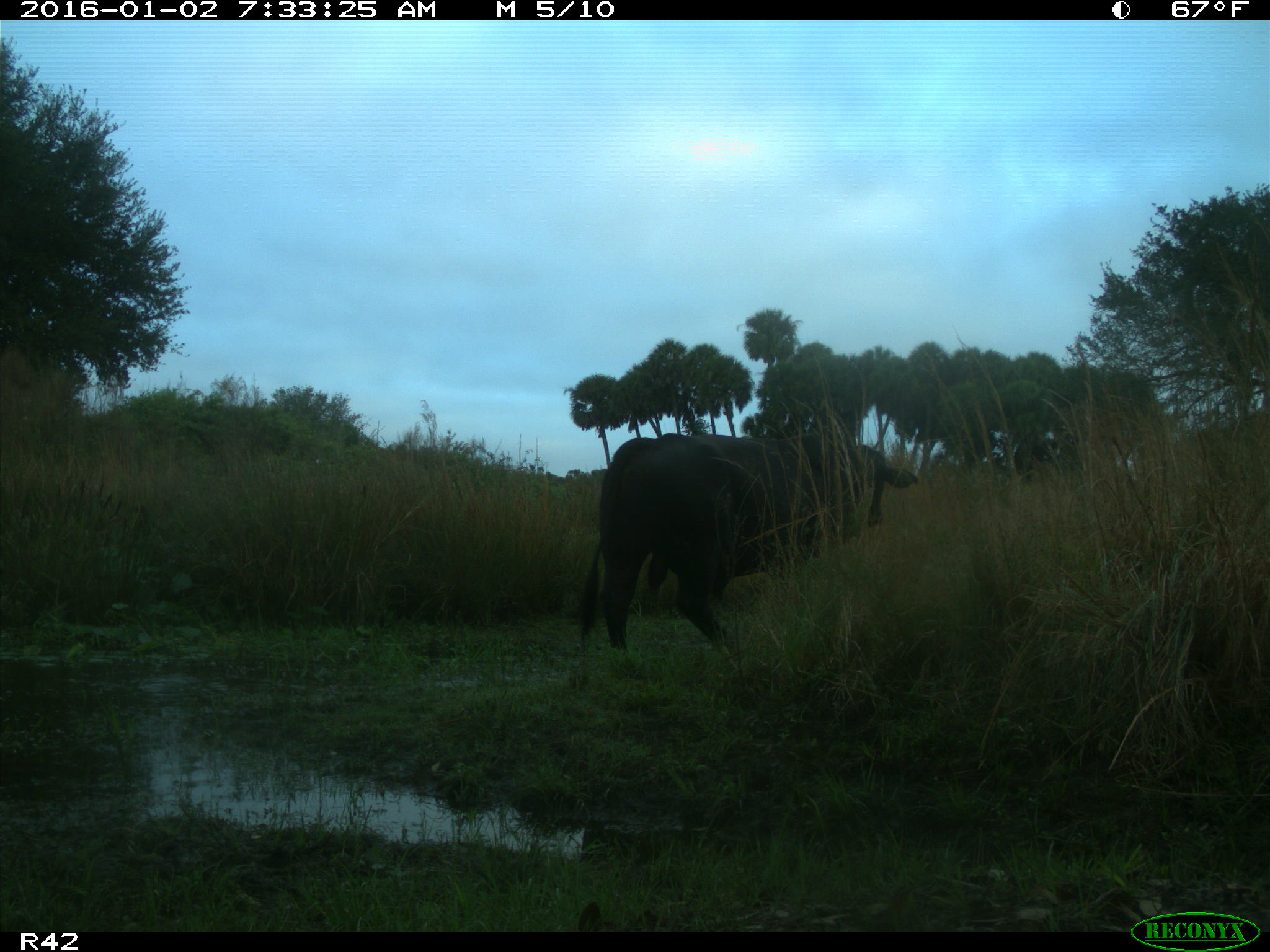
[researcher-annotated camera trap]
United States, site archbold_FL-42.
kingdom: Animalia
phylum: Chordata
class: Mammalia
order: Artiodactyla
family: Bovidae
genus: Bos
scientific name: Bos taurus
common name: domestic cow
Bos taurus (domestic cow).